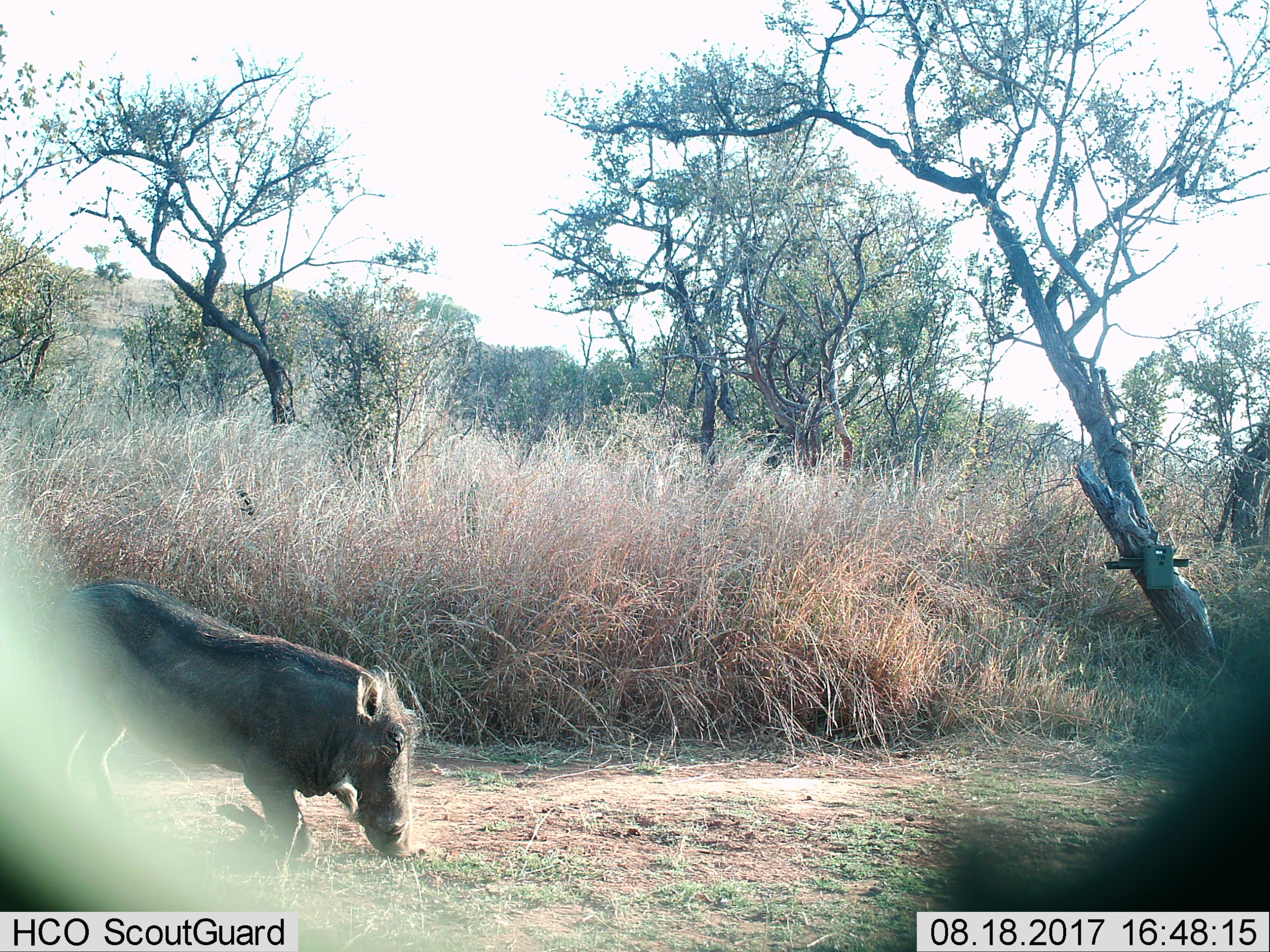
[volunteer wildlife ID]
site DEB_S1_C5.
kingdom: Animalia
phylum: Chordata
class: Mammalia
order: Artiodactyla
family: Suidae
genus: Phacochoerus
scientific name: Phacochoerus africanus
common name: warthog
Warthog (Phacochoerus africanus), count 1. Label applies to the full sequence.